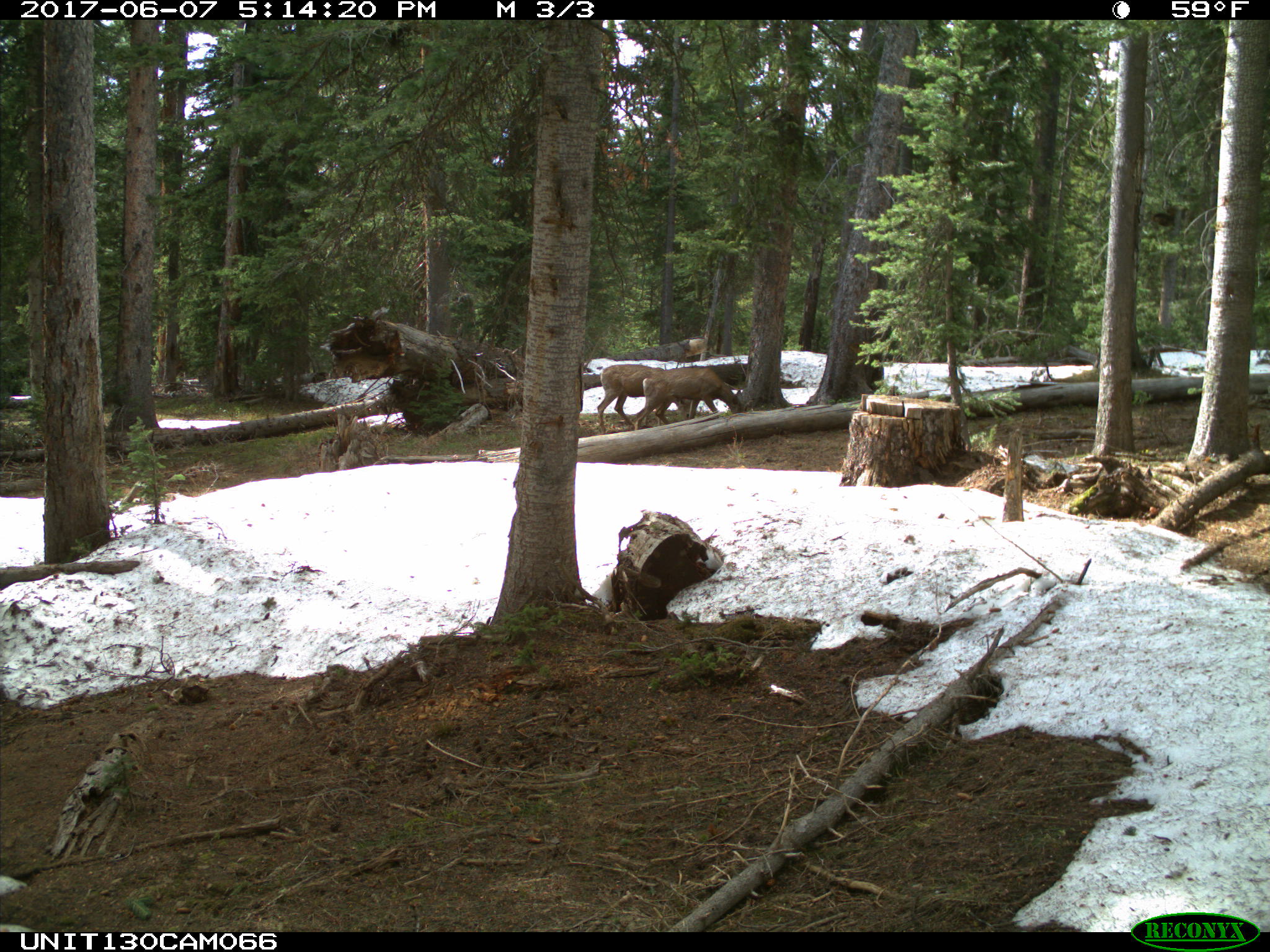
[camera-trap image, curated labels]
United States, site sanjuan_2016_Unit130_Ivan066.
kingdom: Animalia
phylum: Chordata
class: Mammalia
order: Artiodactyla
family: Cervidae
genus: Odocoileus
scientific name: Odocoileus hemionus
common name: mule deer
Odocoileus hemionus (mule deer).